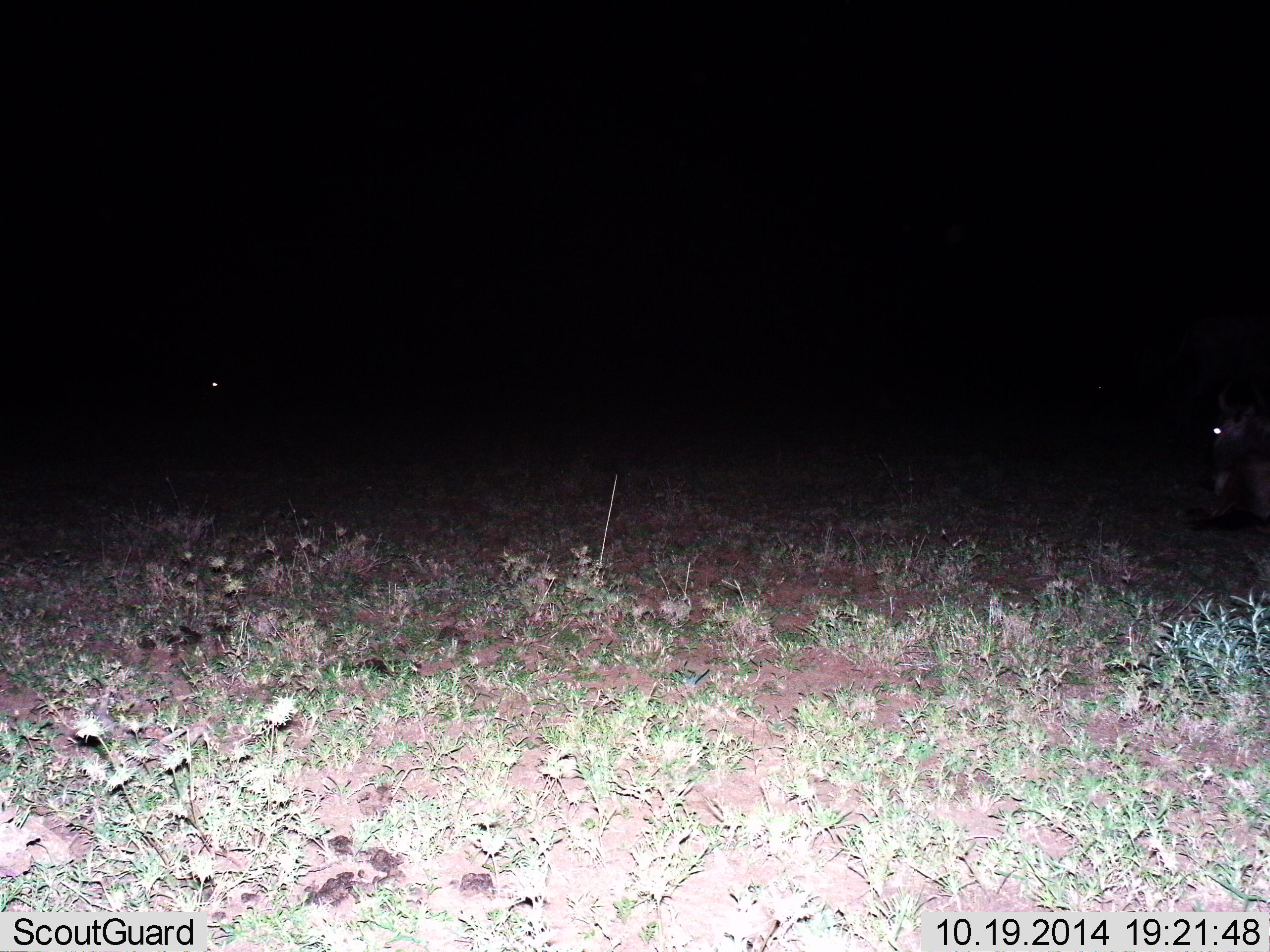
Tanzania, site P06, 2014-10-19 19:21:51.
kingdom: Animalia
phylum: Chordata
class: Mammalia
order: Artiodactyla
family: Bovidae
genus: Connochaetes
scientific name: Connochaetes taurinus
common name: blue wildebeest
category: wildebeest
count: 2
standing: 25%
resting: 50%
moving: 12%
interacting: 0%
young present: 0%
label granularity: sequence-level